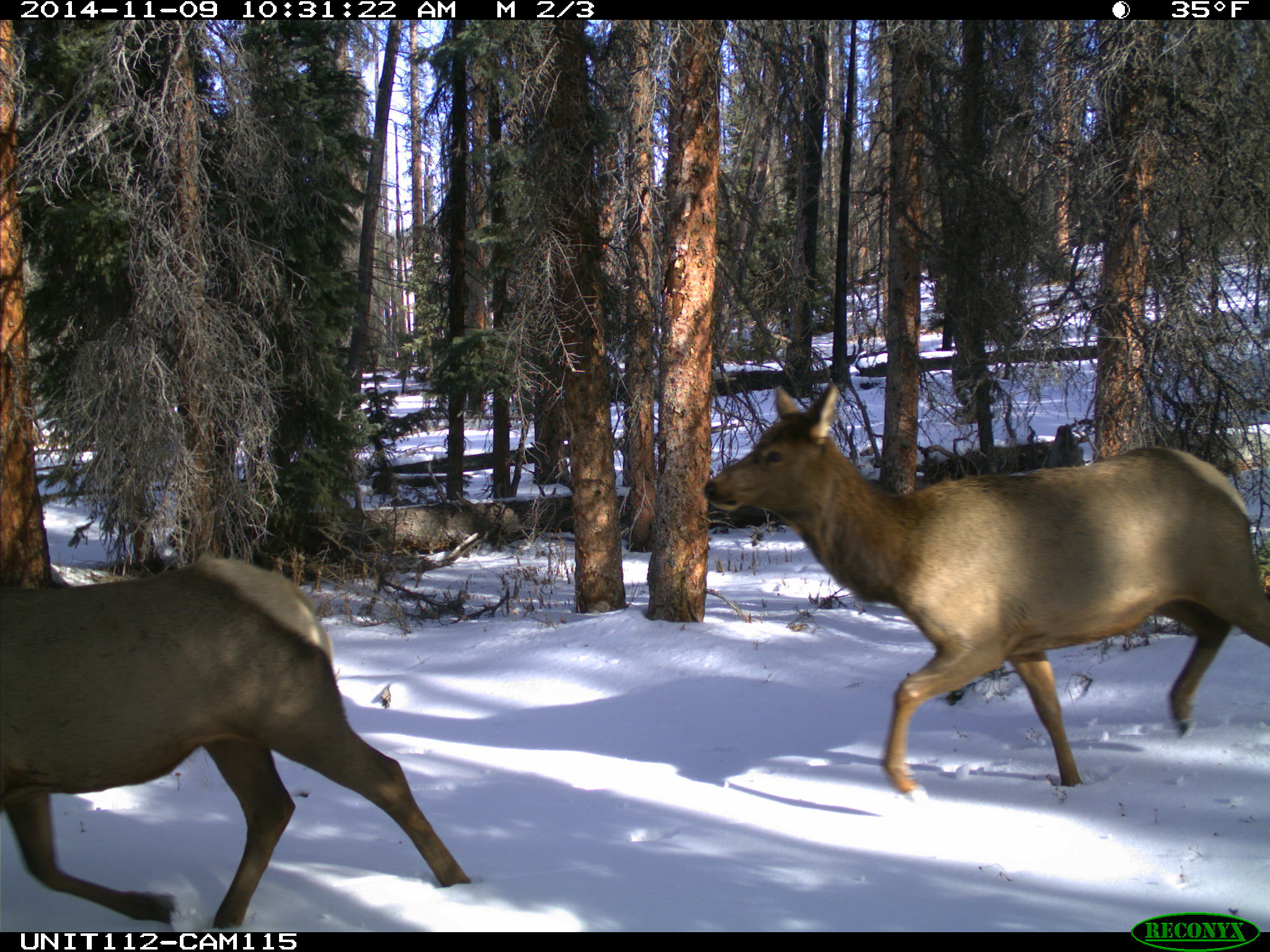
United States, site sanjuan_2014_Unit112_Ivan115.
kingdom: Animalia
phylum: Chordata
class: Mammalia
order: Artiodactyla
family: Cervidae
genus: Cervus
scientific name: Cervus elaphus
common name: red deer